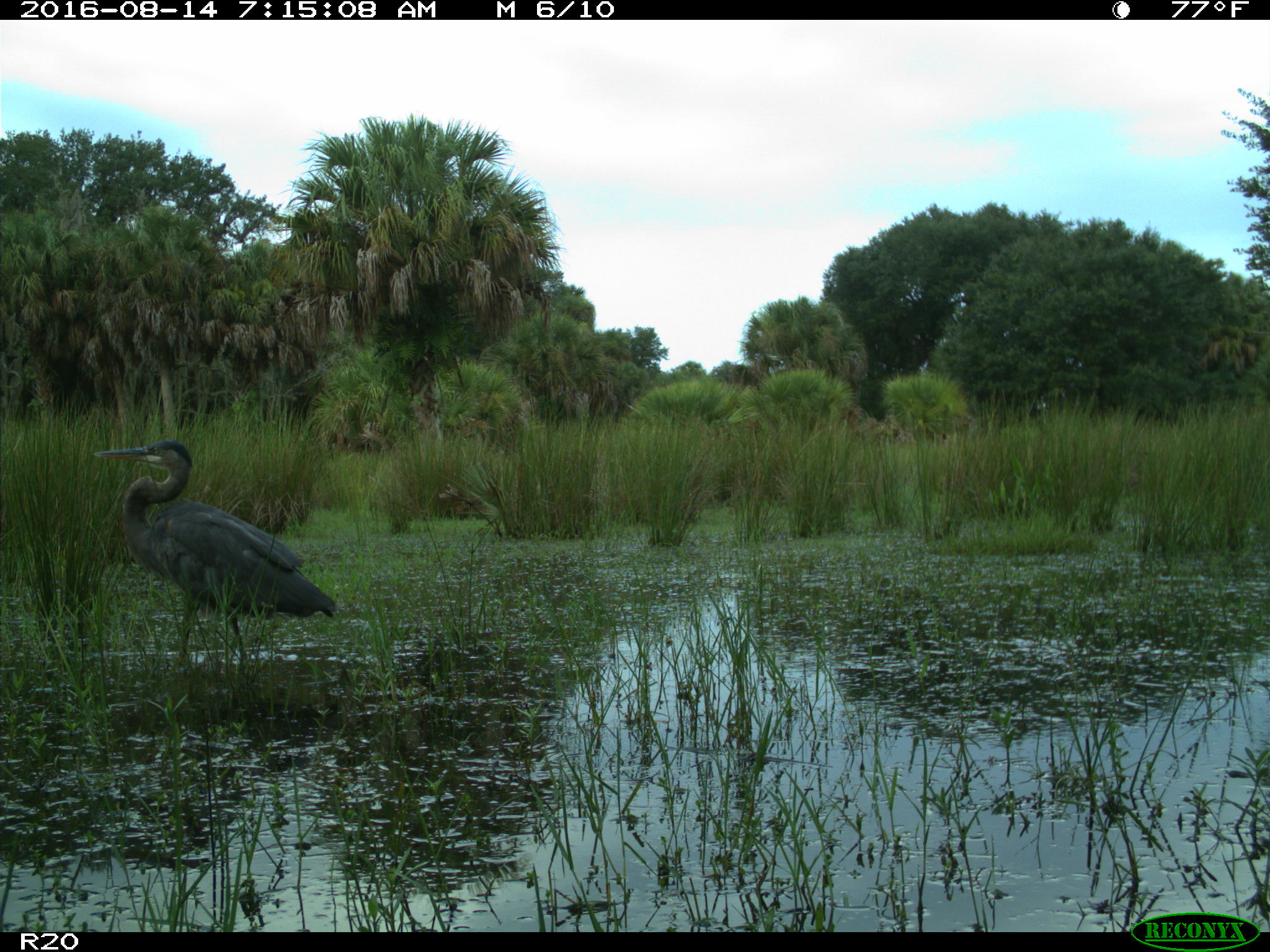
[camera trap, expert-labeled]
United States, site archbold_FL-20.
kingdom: Animalia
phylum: Chordata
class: Aves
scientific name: Aves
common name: birds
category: unidentified bird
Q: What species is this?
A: Unidentified bird (birds) (Aves).